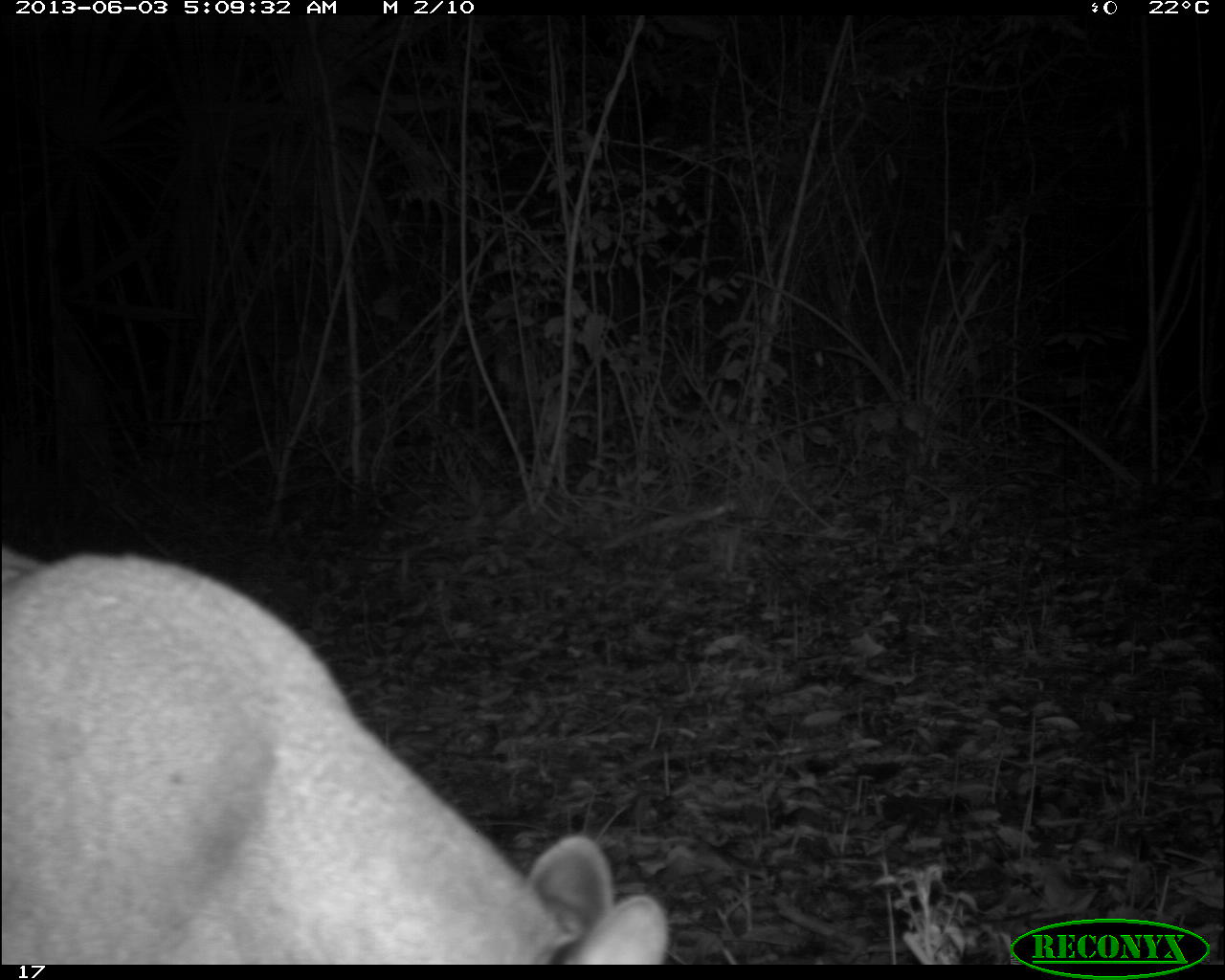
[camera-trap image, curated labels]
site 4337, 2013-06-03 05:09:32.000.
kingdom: Animalia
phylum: Chordata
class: Mammalia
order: Carnivora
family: Felidae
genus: Puma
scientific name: Puma concolor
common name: mountain lion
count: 1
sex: male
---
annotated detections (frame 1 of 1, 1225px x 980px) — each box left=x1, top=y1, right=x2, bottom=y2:
puma concolor: left=0, top=543, right=666, bottom=964